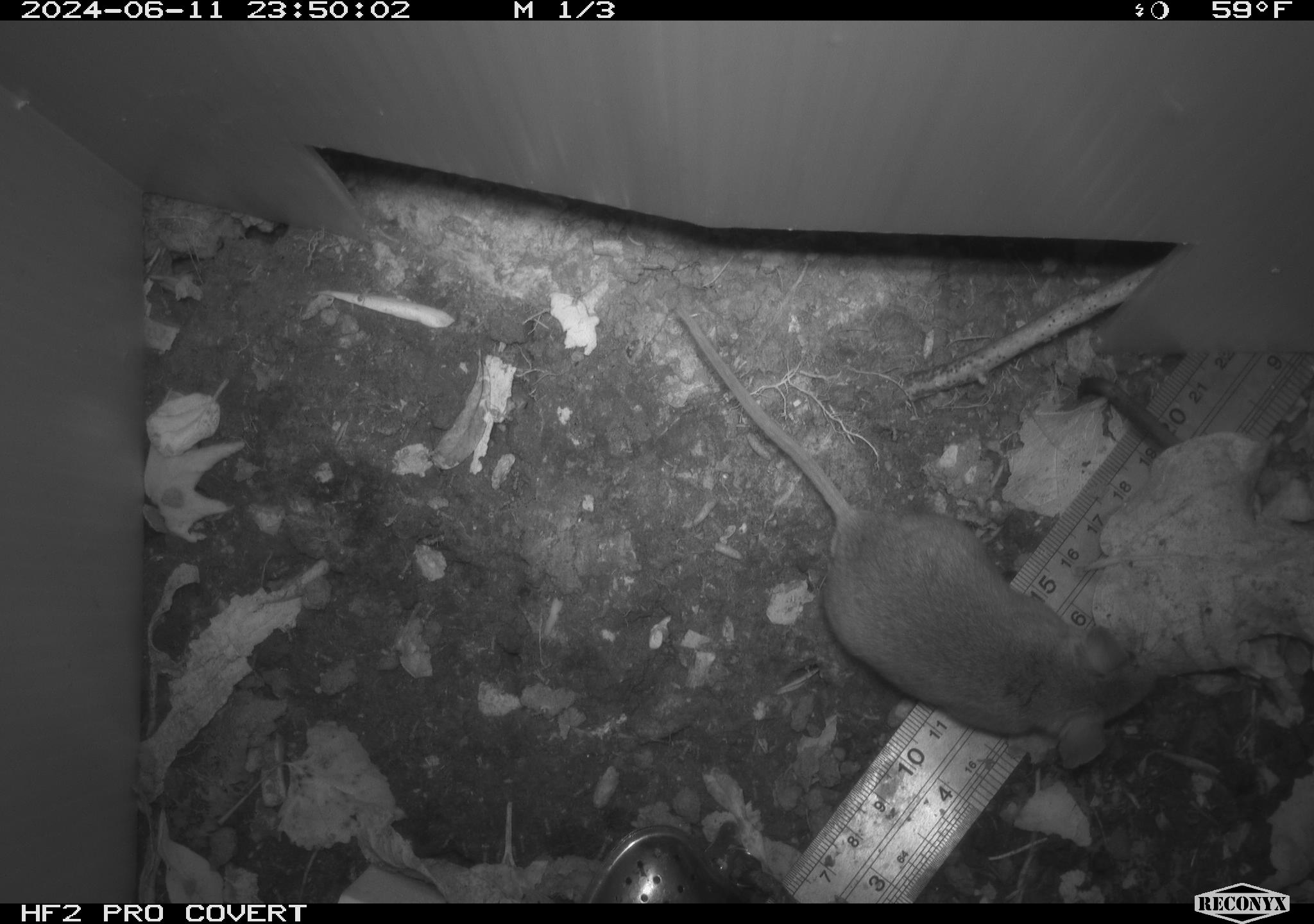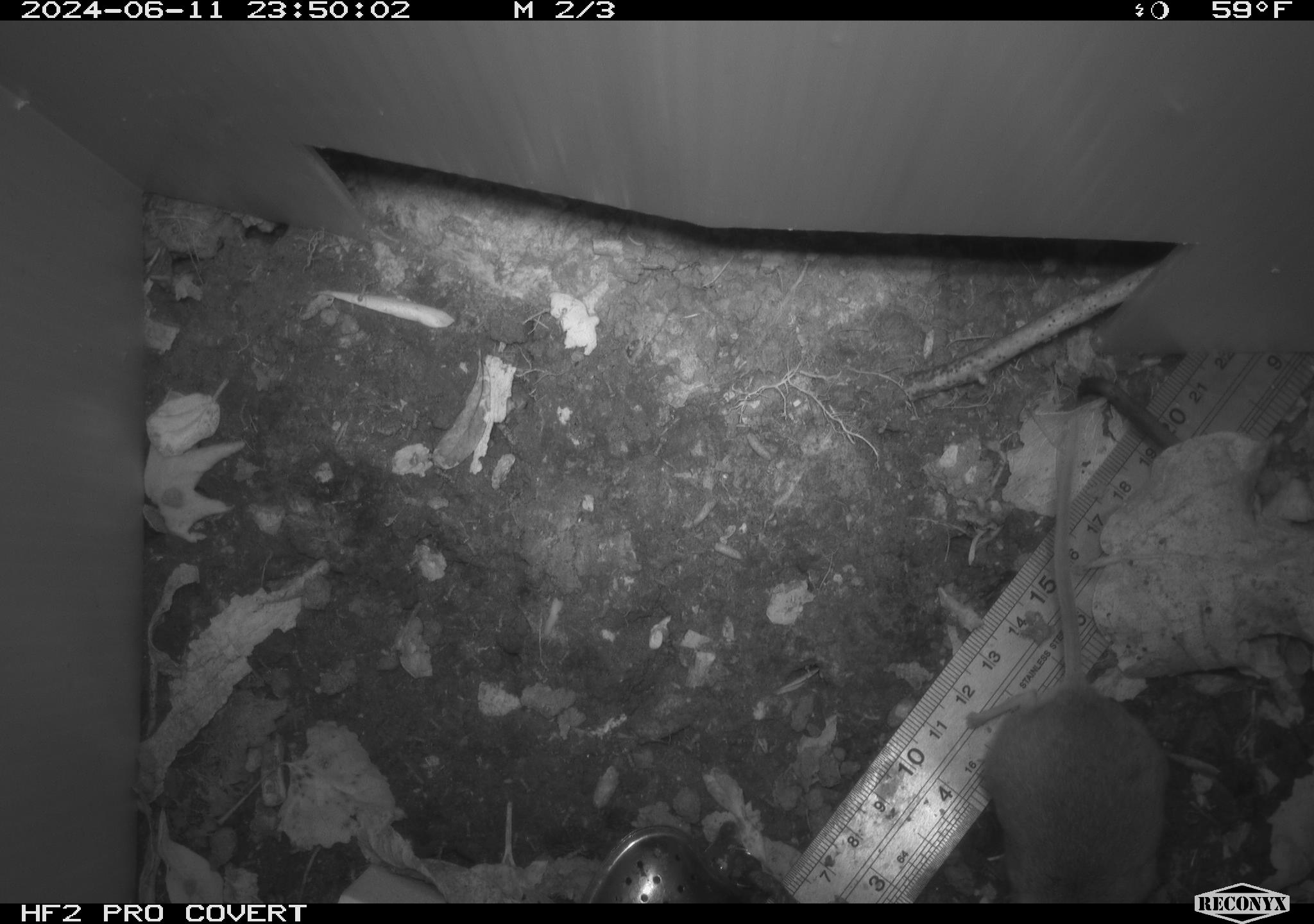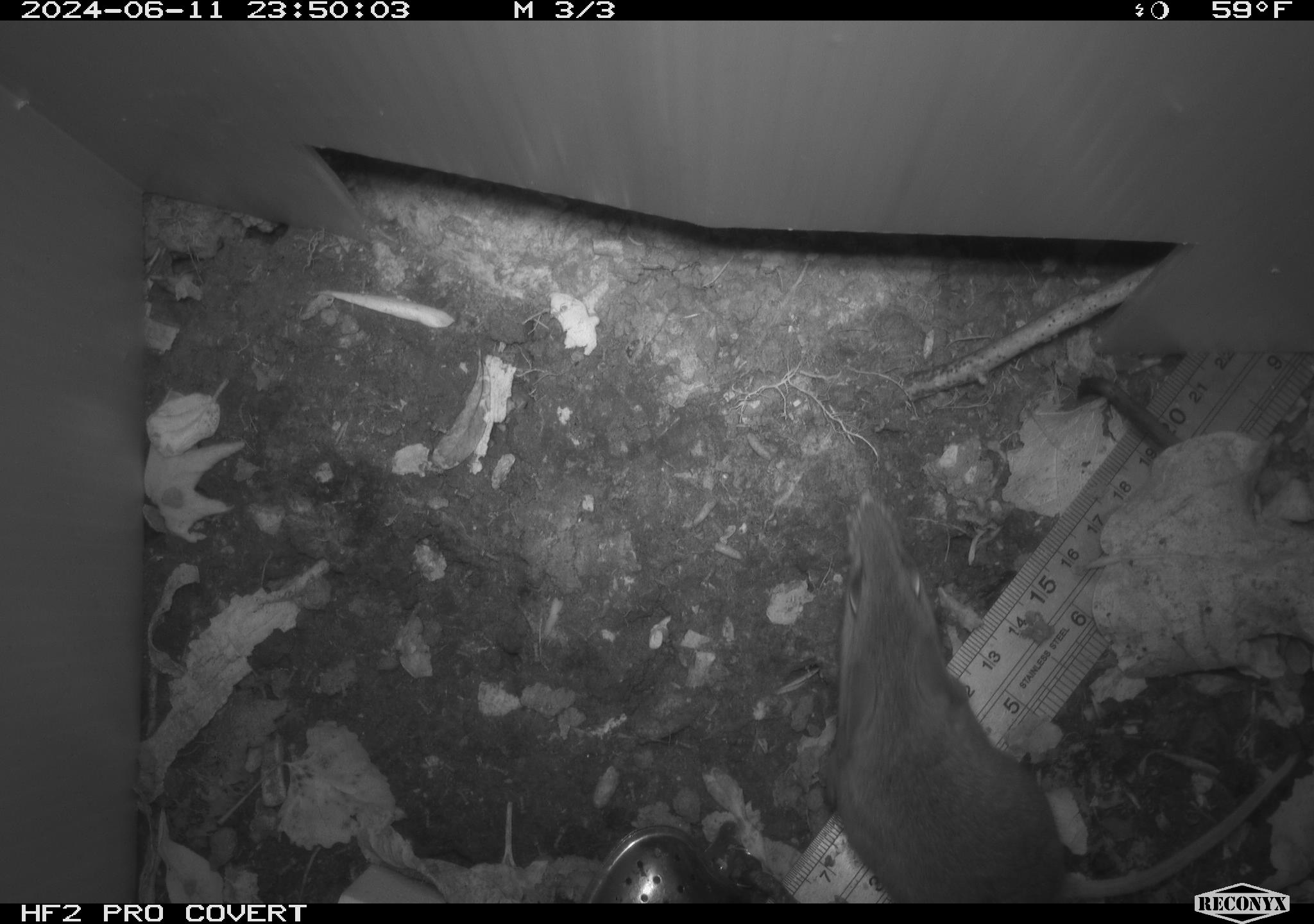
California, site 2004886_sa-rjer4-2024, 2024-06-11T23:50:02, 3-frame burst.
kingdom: Animalia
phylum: Chordata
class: Mammalia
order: Rodentia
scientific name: Rodentia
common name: mouse species